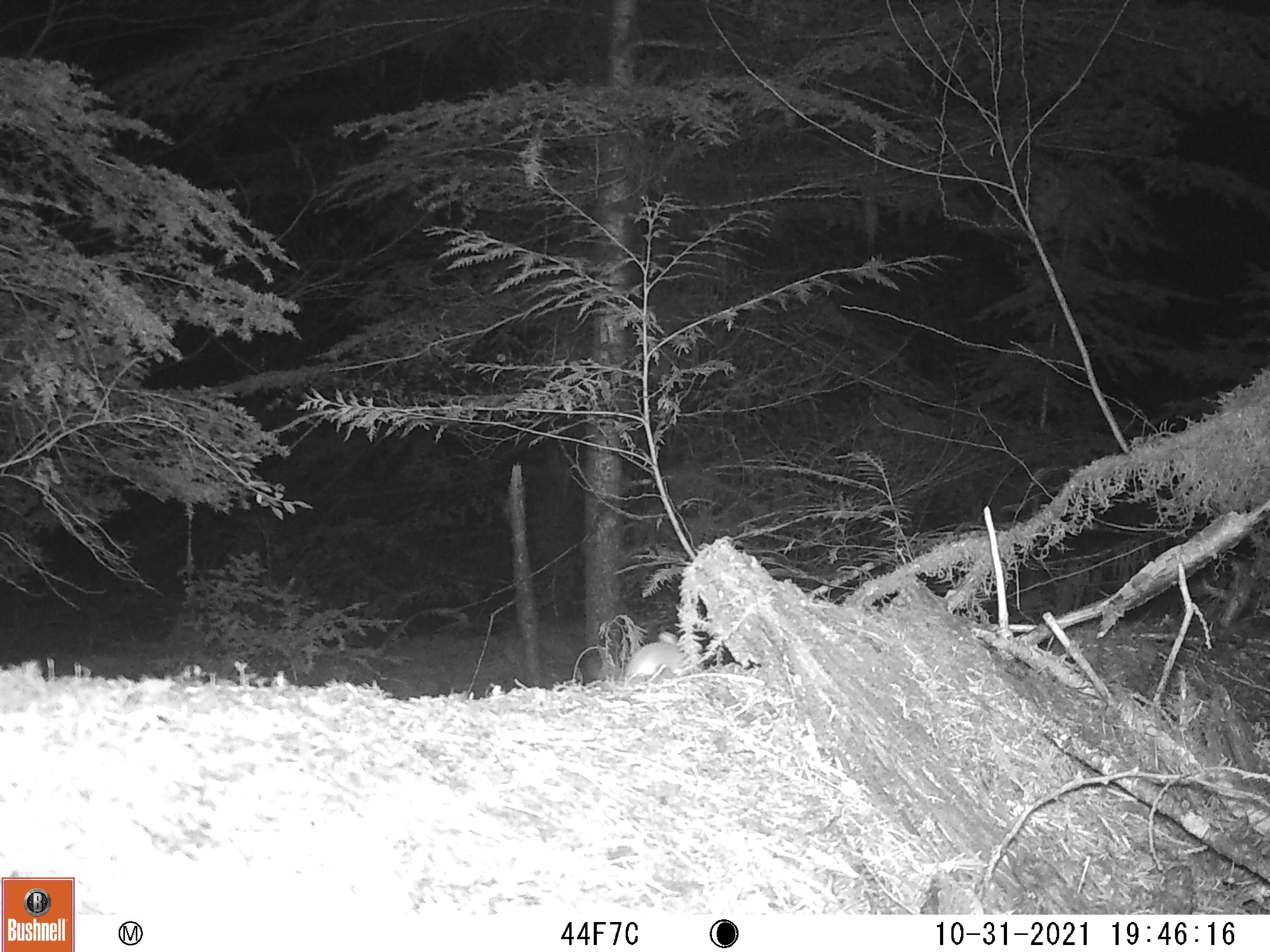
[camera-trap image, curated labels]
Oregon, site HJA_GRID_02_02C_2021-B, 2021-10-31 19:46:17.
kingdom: Animalia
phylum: Chordata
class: Mammalia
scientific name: Mammalia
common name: small mammal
Small mammal (Mammalia).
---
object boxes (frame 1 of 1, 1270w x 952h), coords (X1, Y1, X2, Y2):
small mammal: (609, 630, 720, 691)